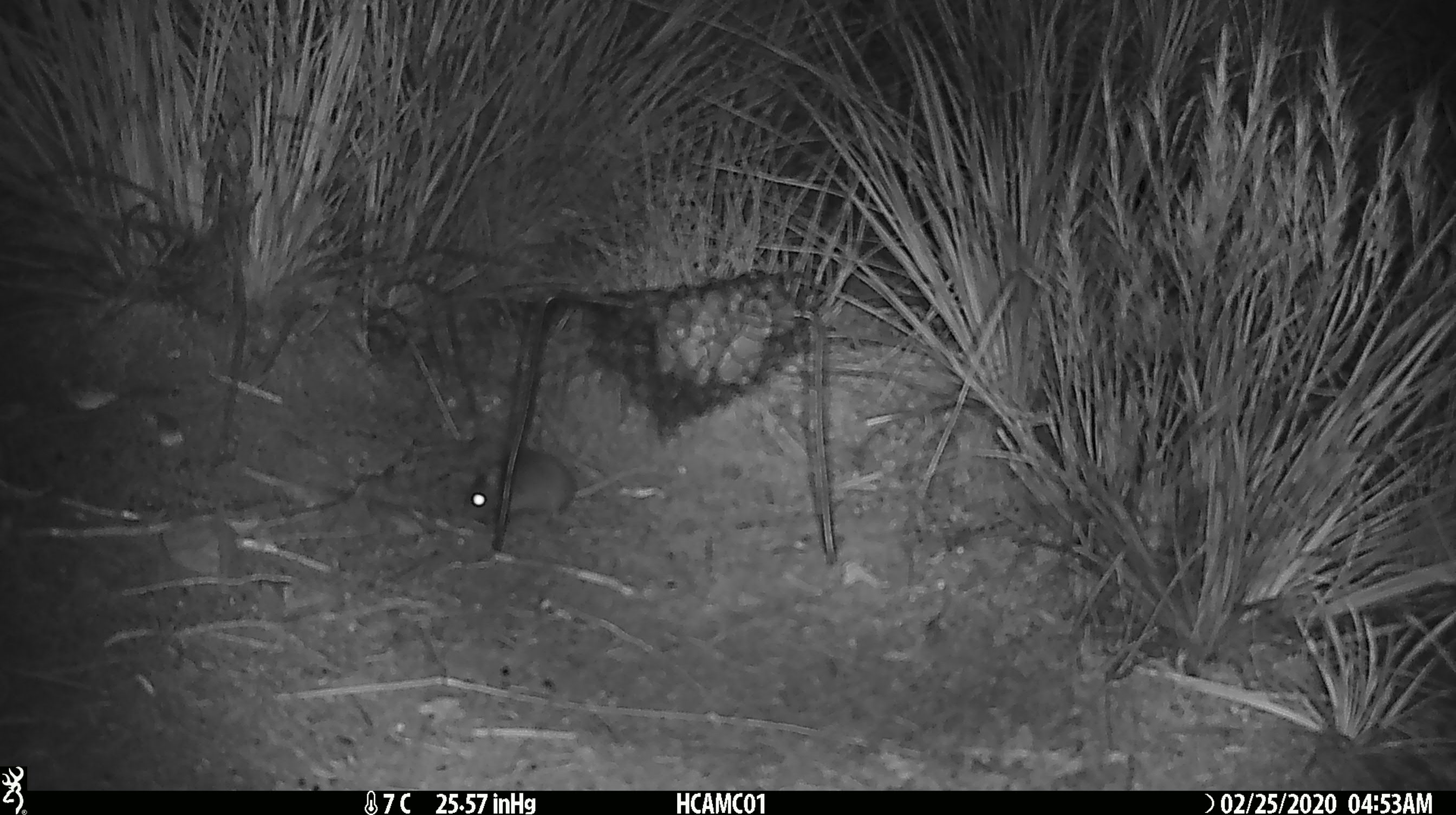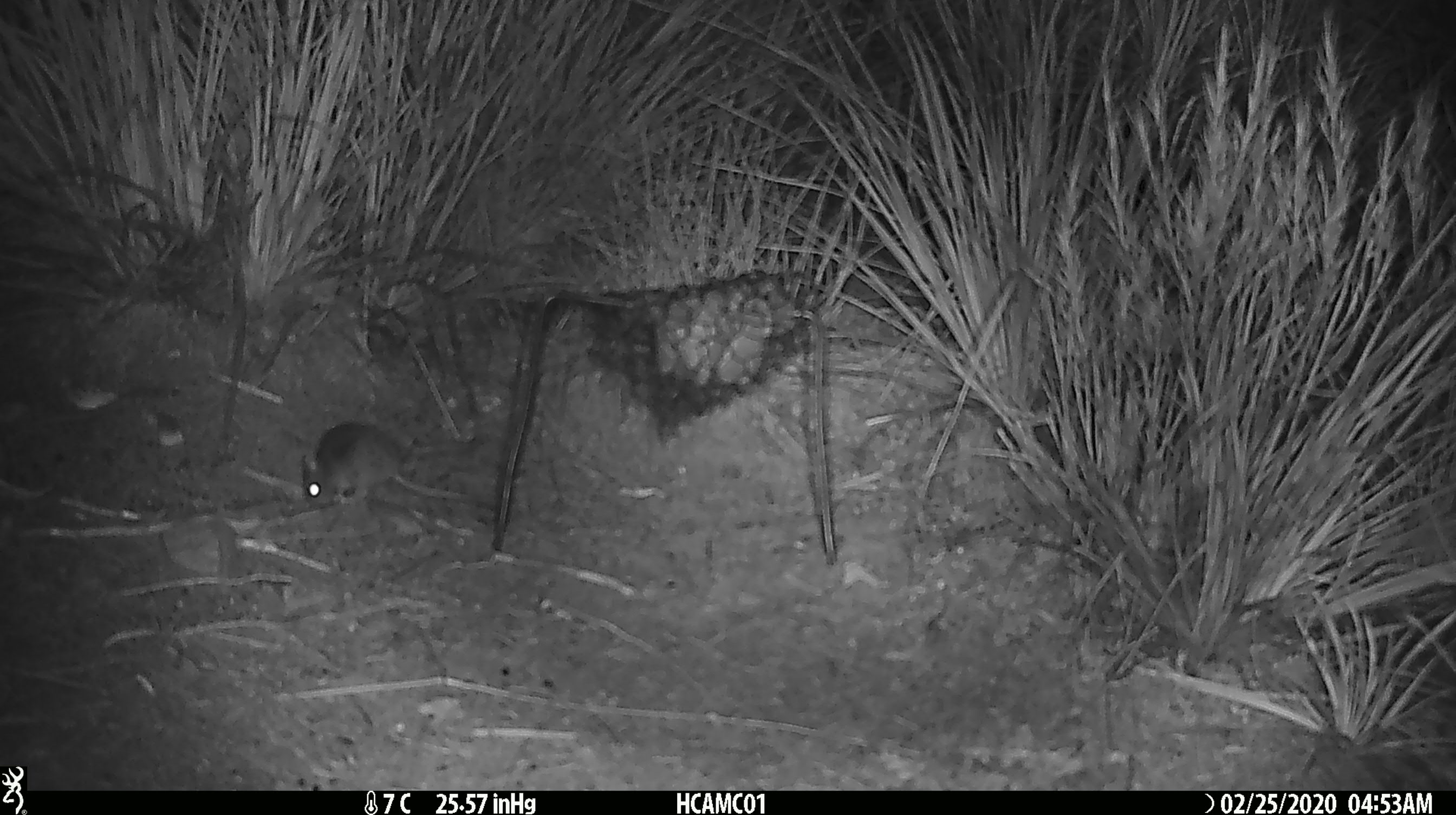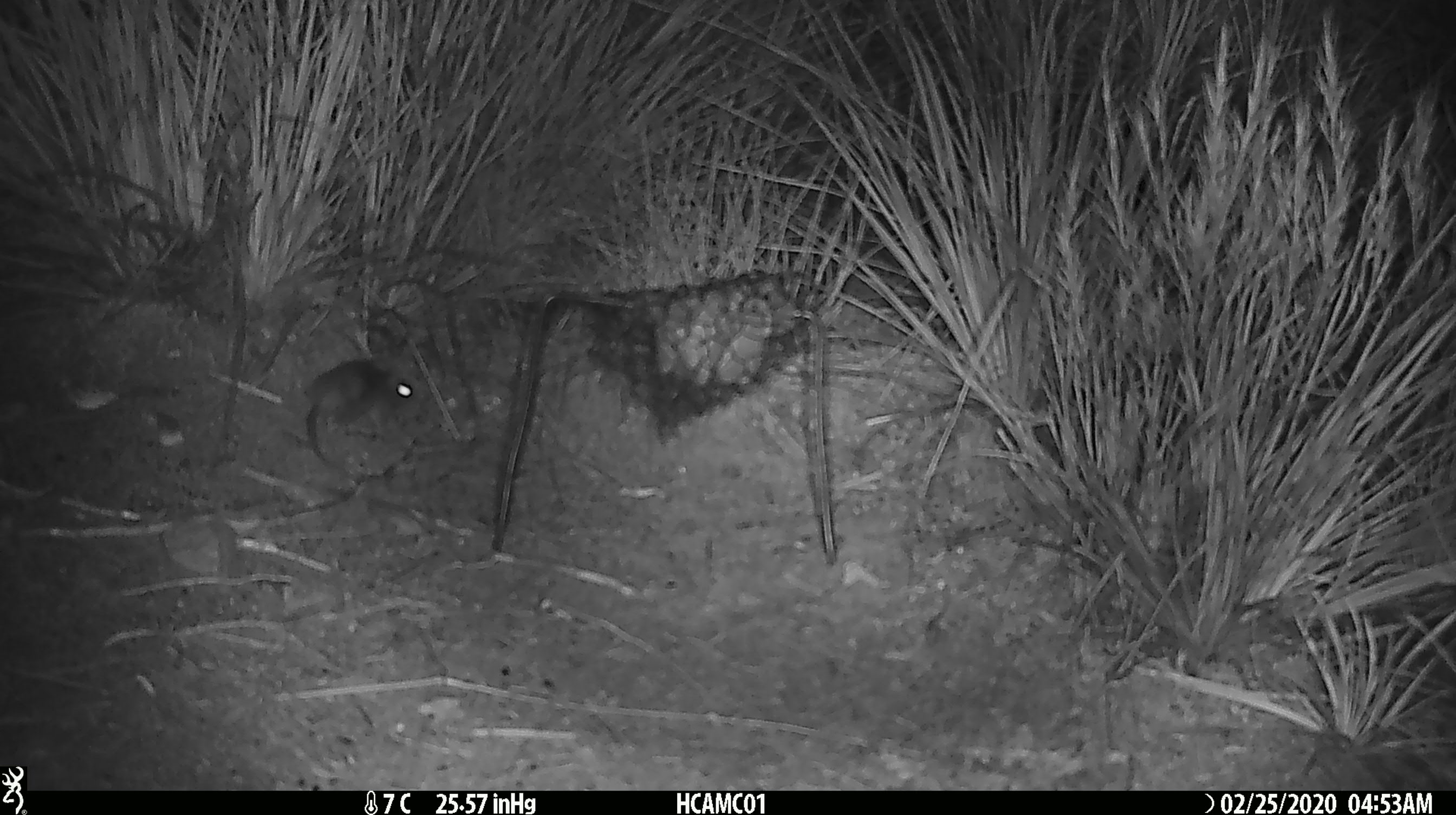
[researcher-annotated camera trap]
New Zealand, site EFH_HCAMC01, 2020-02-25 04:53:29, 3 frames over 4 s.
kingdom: Animalia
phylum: Chordata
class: Mammalia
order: Rodentia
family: Muridae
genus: Mus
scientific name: Mus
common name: mouse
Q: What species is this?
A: Mouse (Mus).